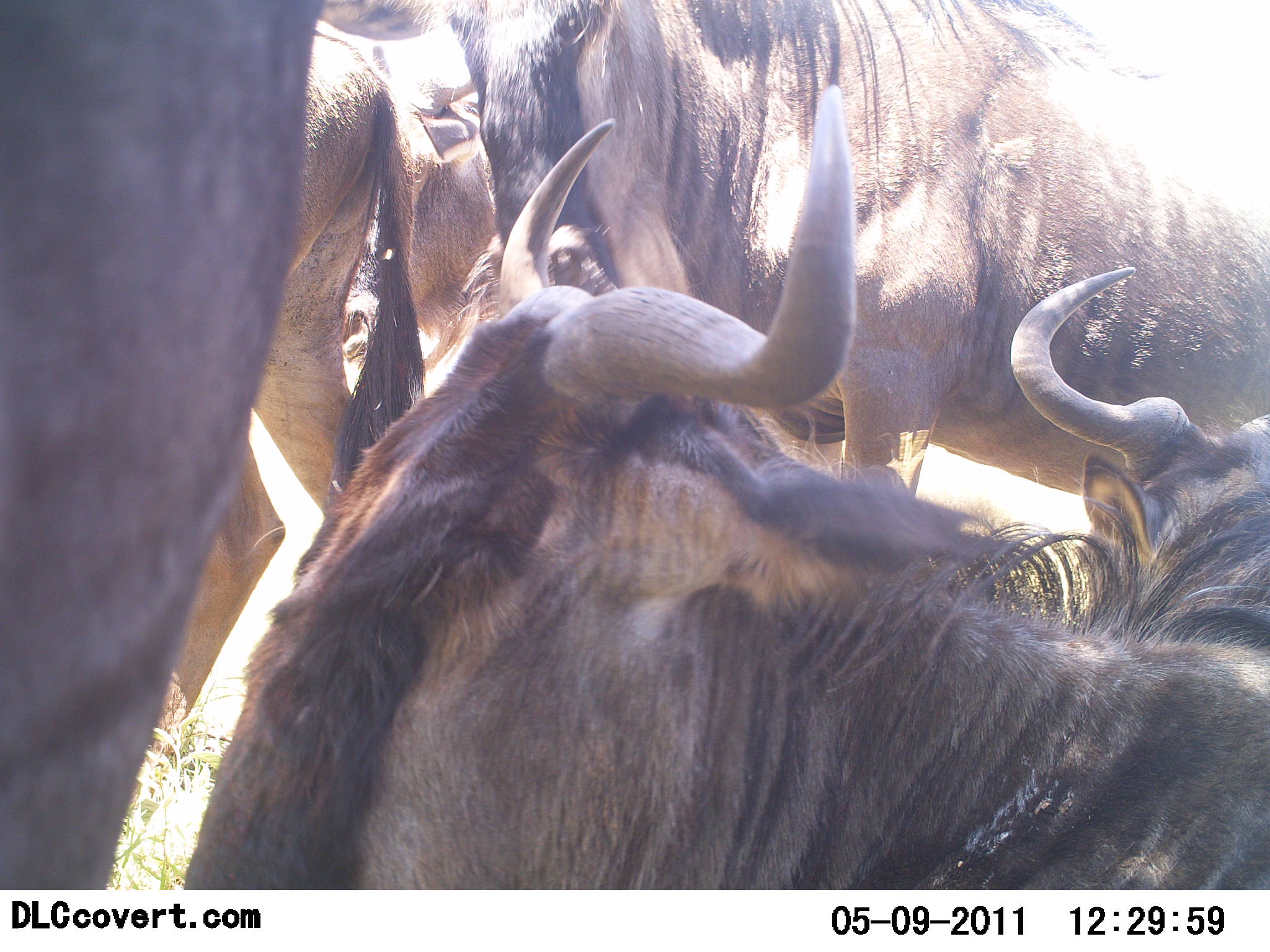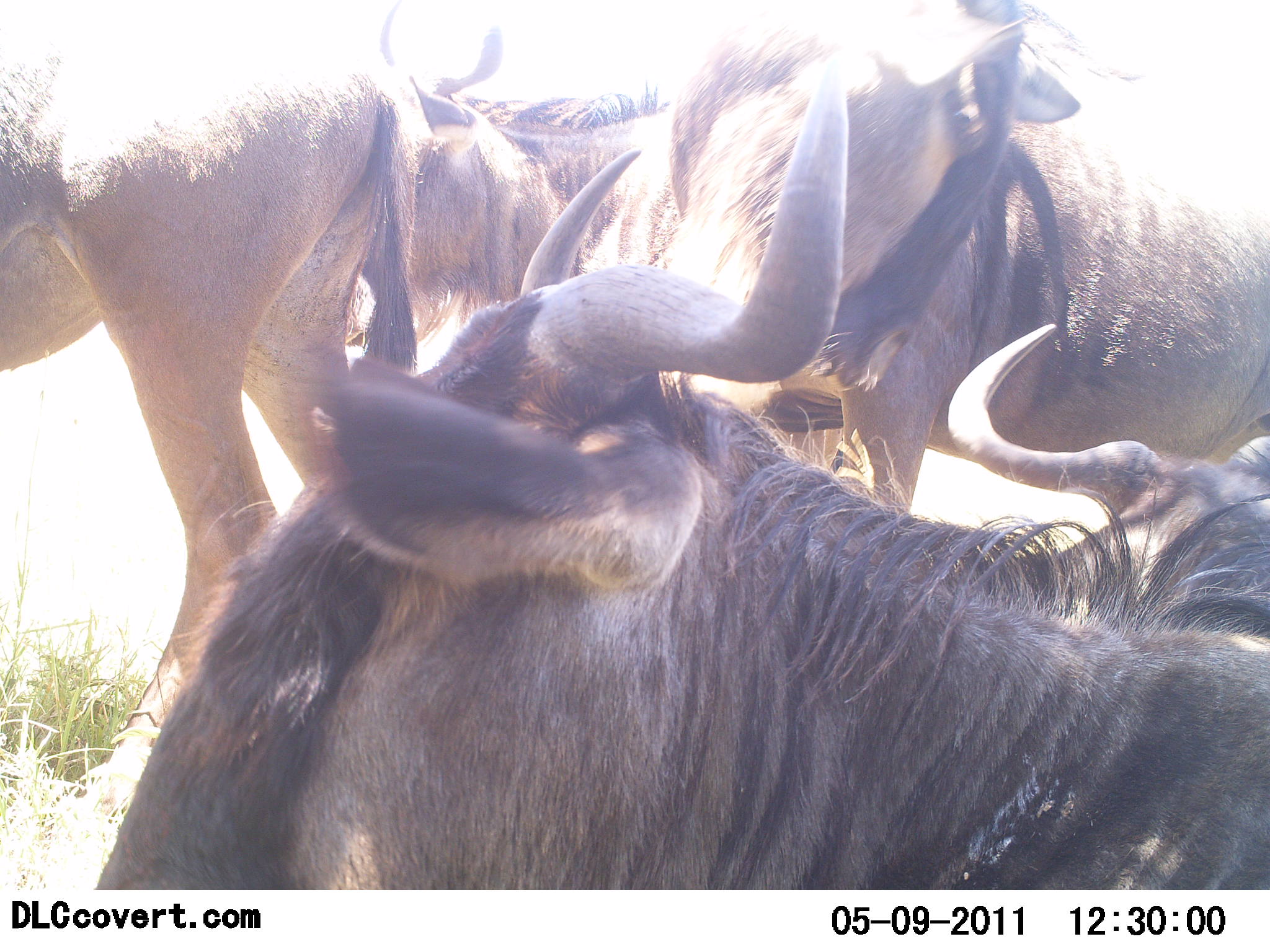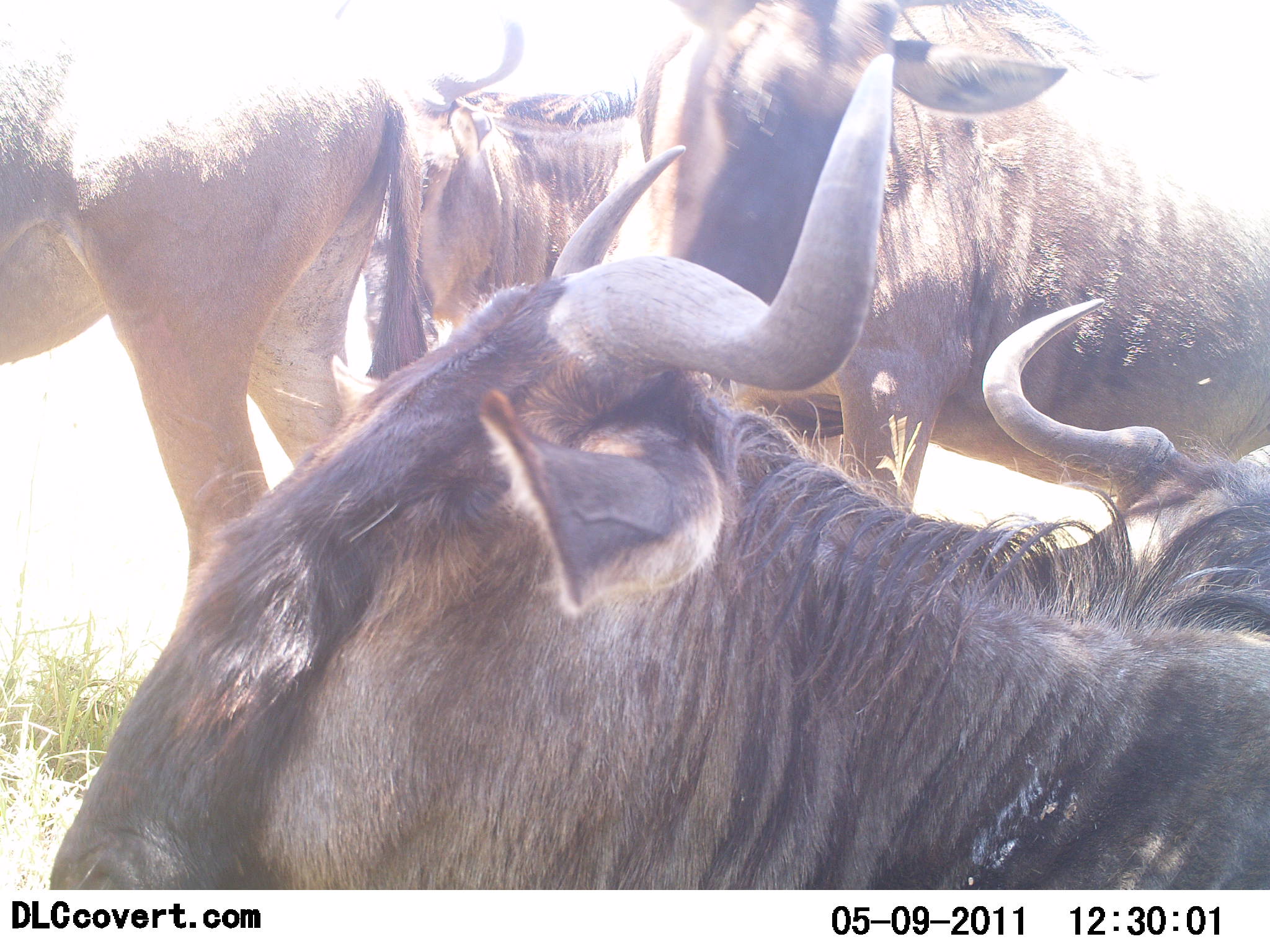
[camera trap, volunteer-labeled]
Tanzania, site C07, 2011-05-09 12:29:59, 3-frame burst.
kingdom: Animalia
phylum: Chordata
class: Mammalia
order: Artiodactyla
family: Bovidae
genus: Connochaetes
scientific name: Connochaetes taurinus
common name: blue wildebeest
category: wildebeest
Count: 5.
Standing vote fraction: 73%.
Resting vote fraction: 55%.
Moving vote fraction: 0%.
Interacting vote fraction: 27%.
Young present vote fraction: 0%.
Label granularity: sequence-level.